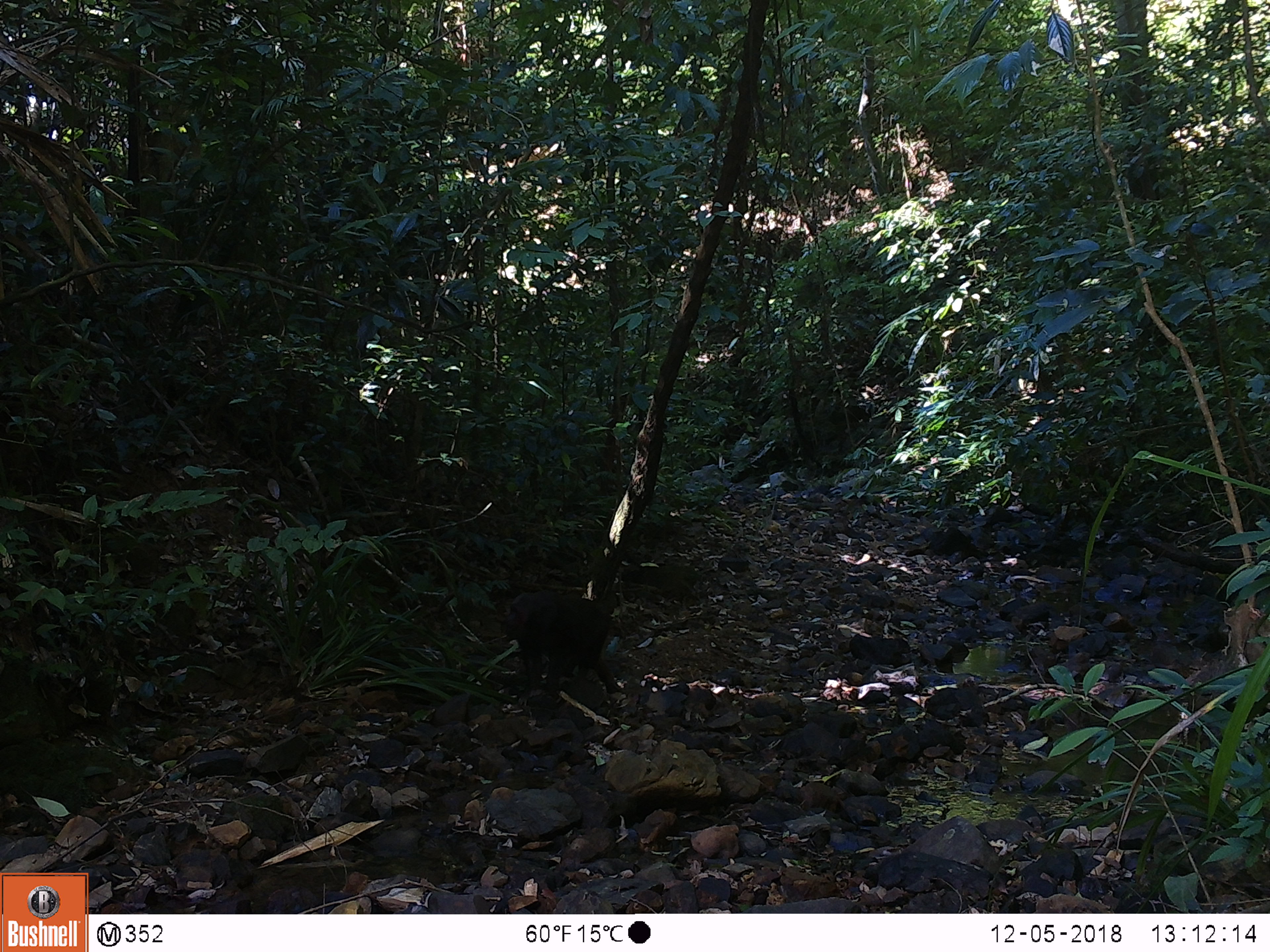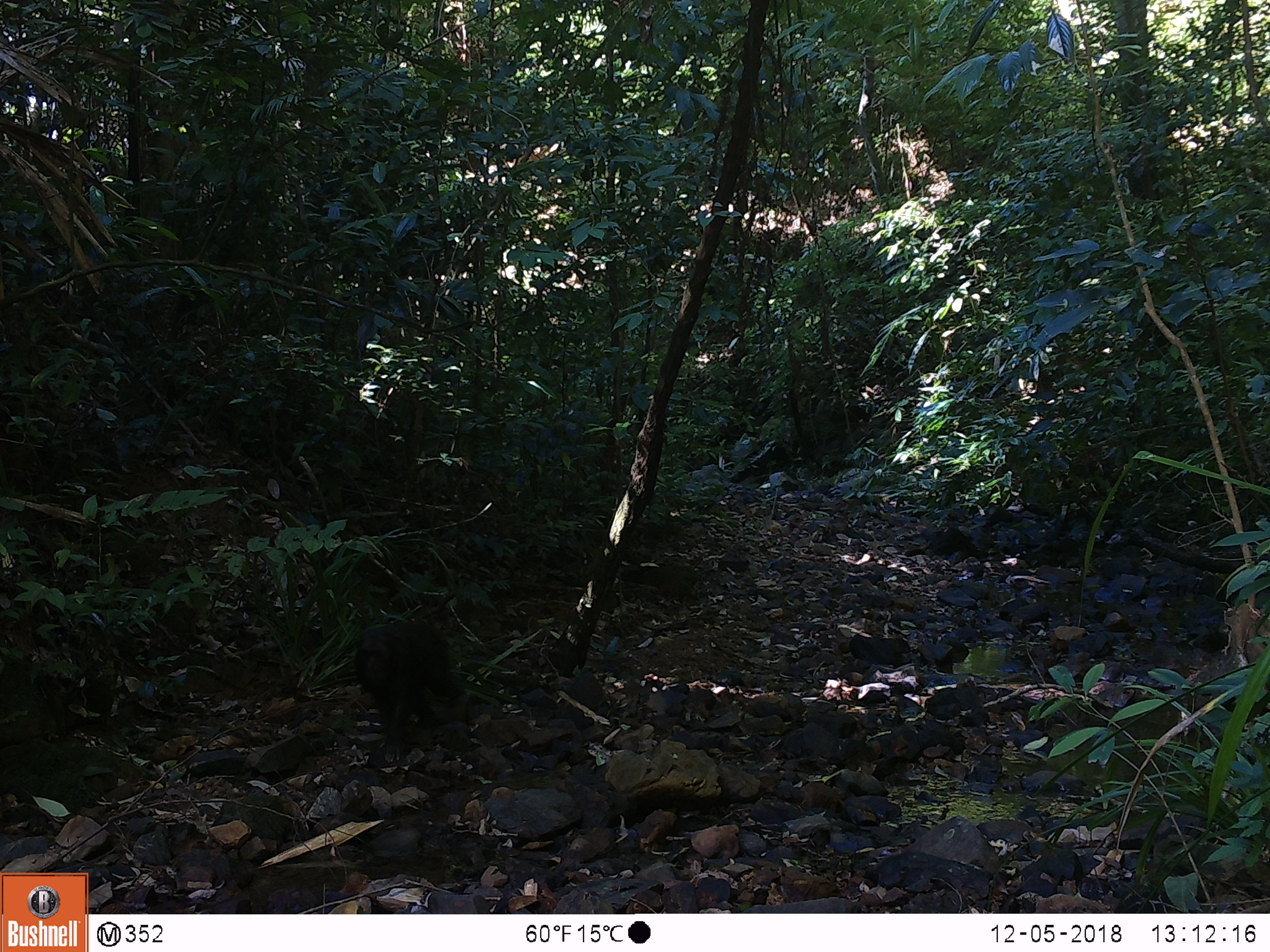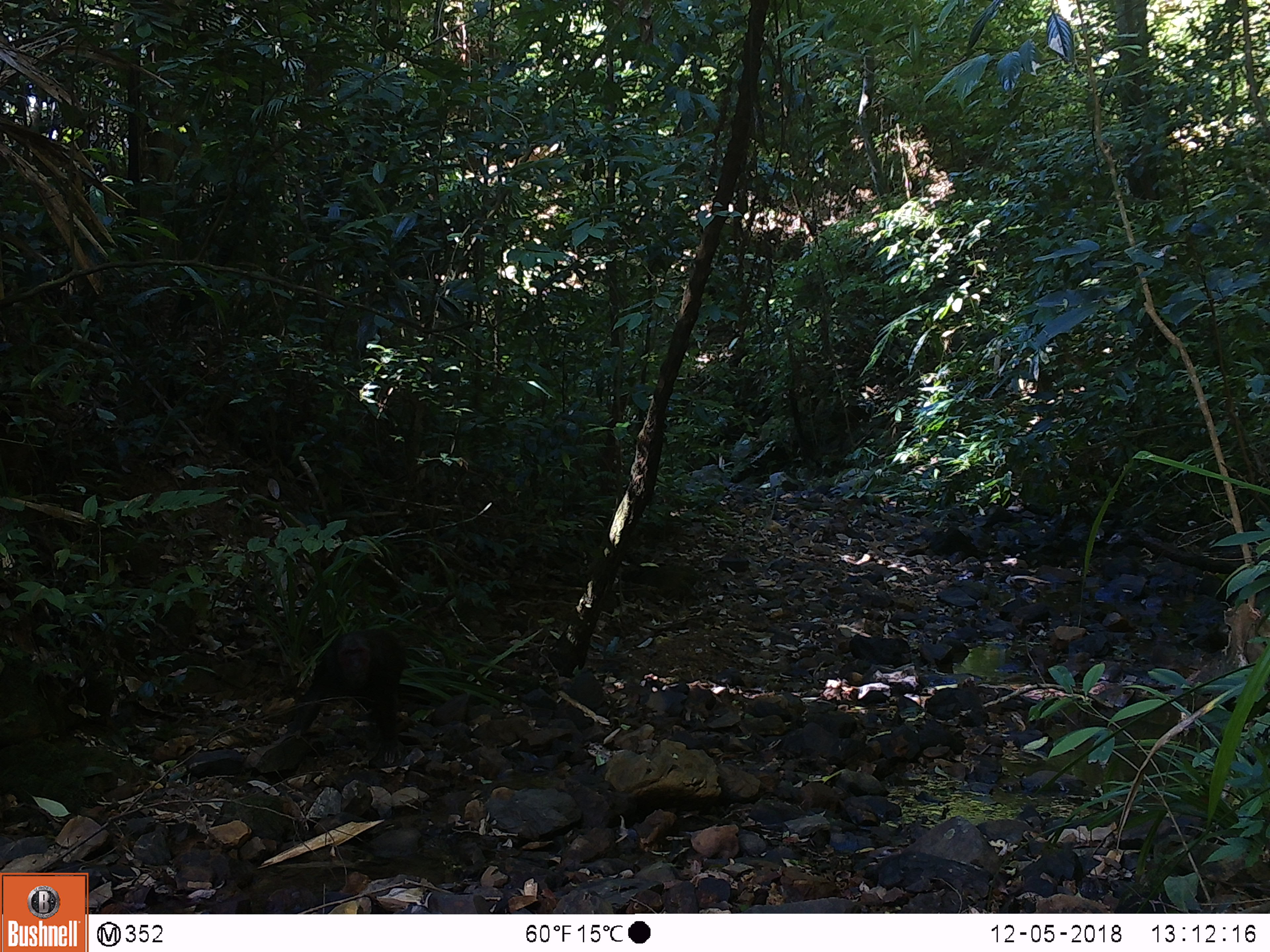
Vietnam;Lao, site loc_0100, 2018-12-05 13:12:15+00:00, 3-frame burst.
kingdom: Animalia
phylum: Chordata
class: Mammalia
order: Primates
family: Cercopithecidae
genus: Macaca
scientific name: Macaca arctoides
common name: stump-tailed macaque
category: stump tailed macaque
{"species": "stump tailed macaque (stump-tailed macaque) (Macaca arctoides)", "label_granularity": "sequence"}